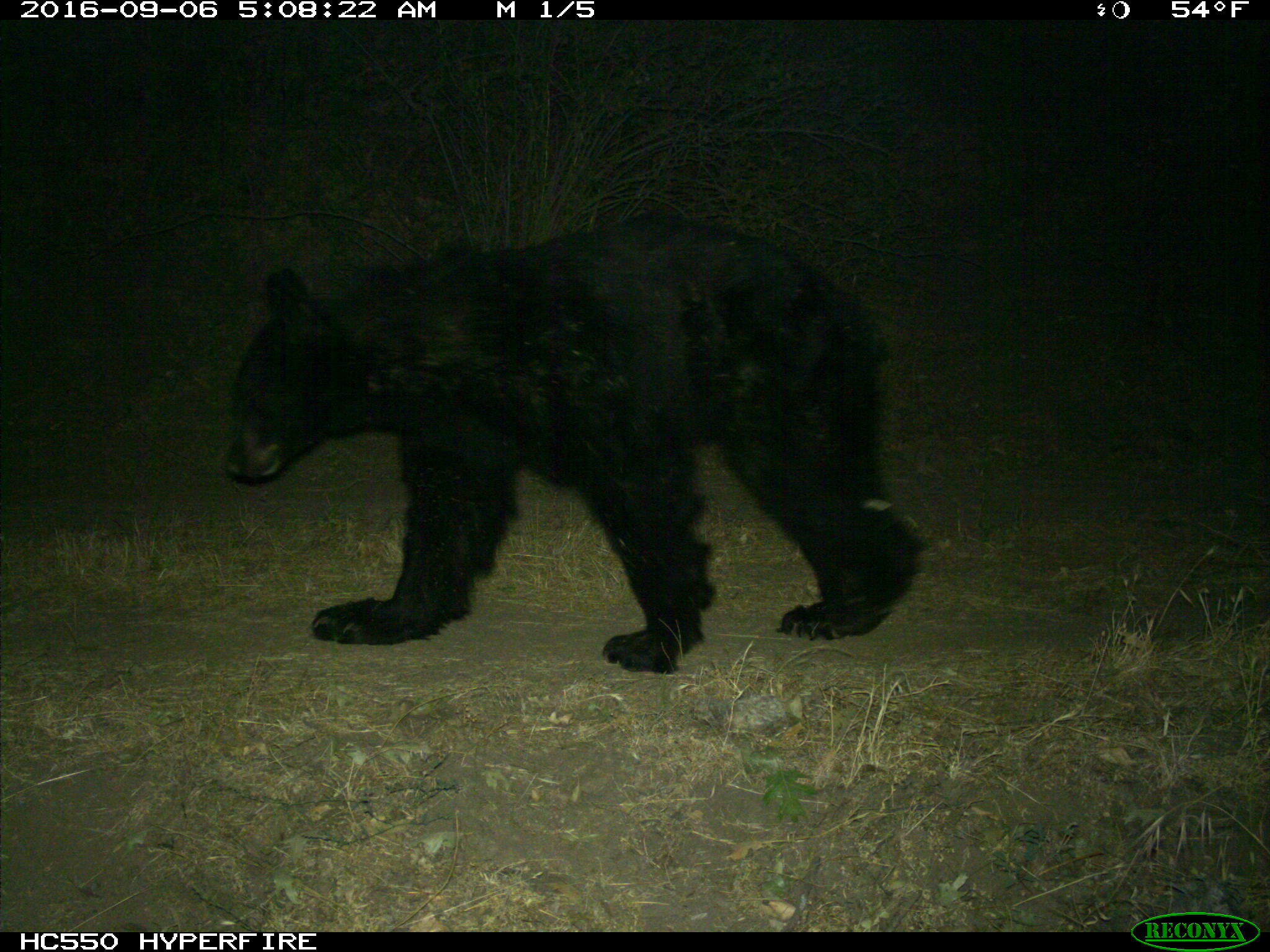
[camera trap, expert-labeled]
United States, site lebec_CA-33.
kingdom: Animalia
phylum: Chordata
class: Mammalia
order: Carnivora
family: Ursidae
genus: Ursus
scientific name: Ursus americanus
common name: american black bear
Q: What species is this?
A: Ursus americanus (american black bear).